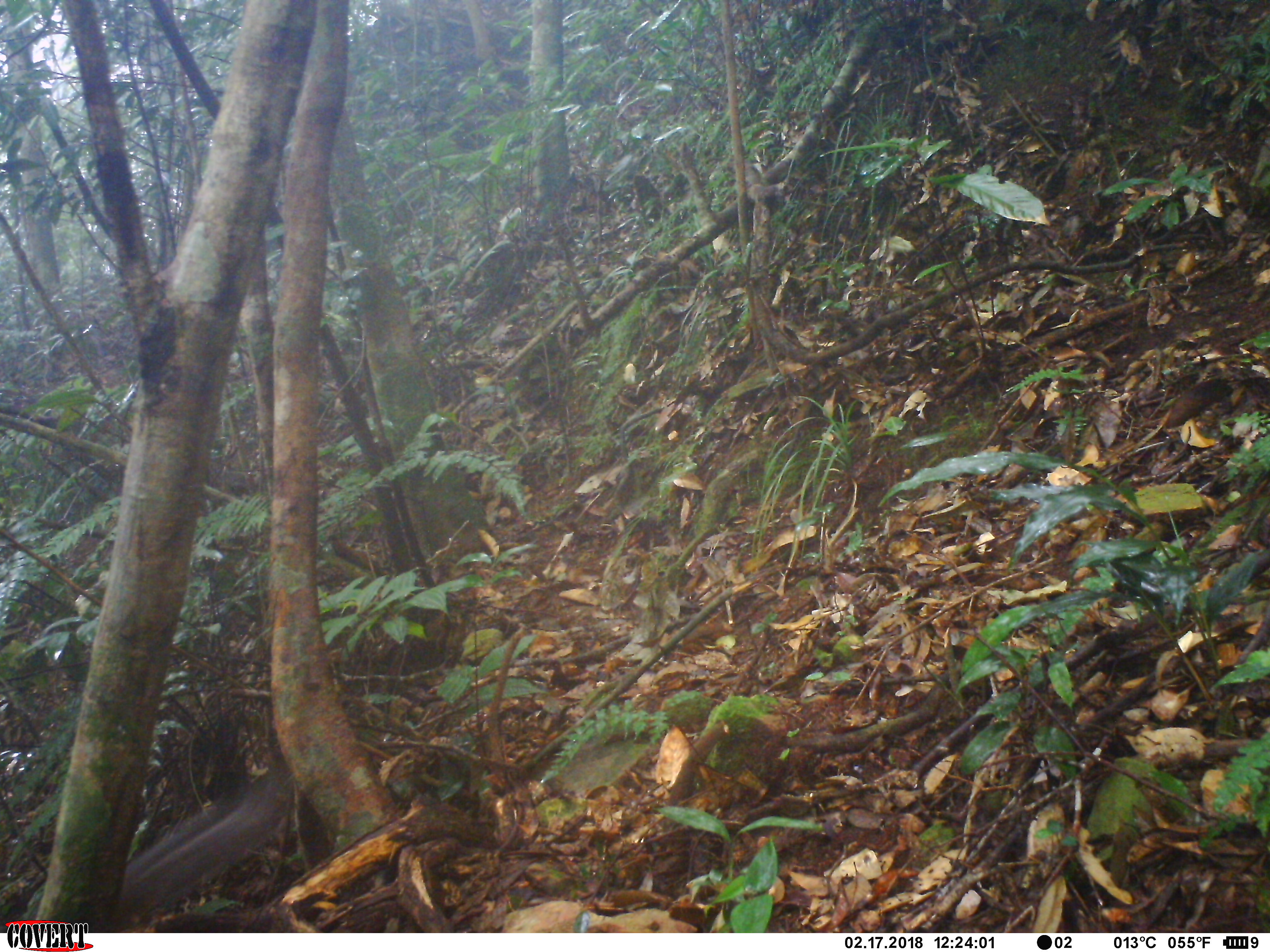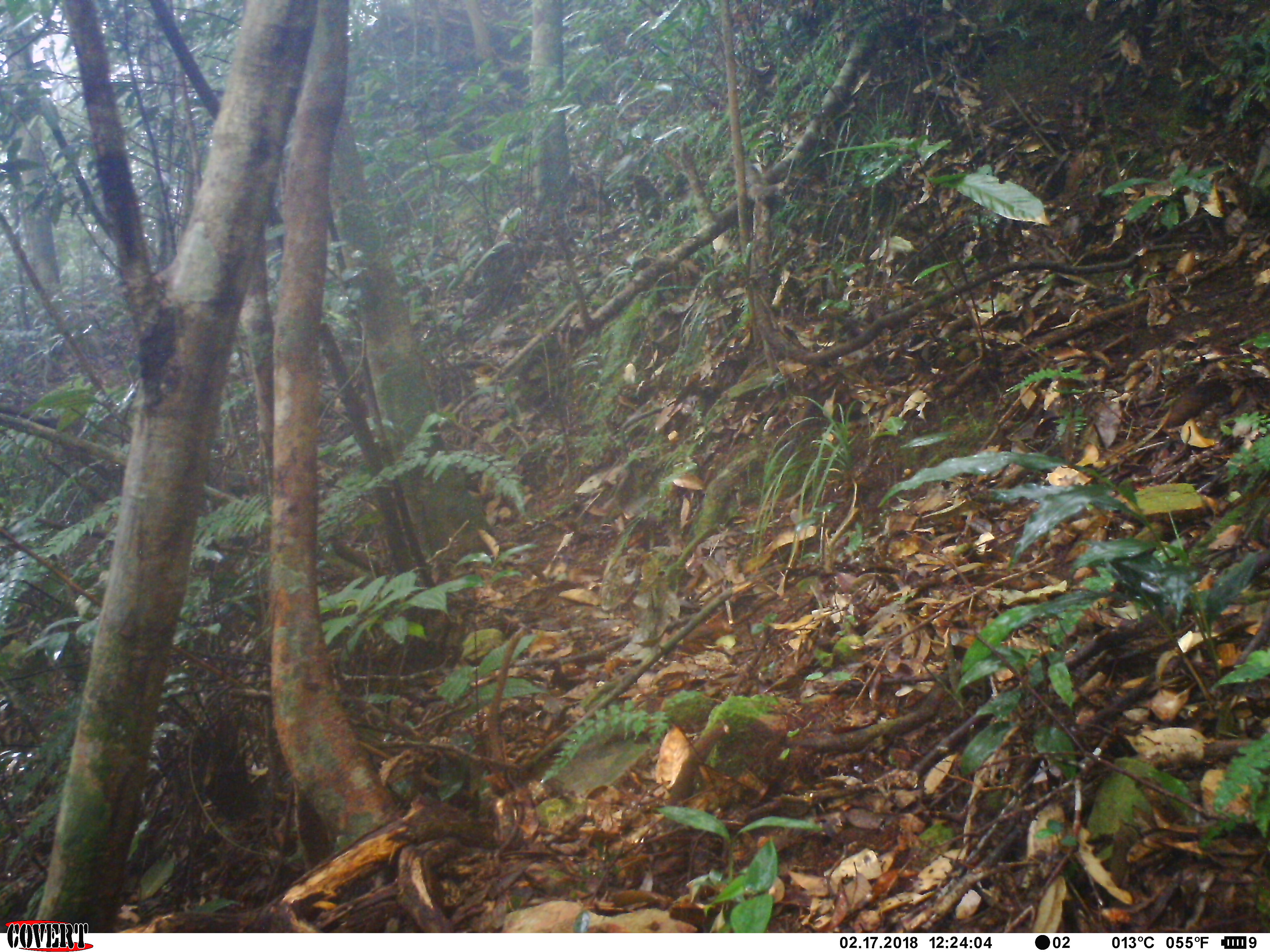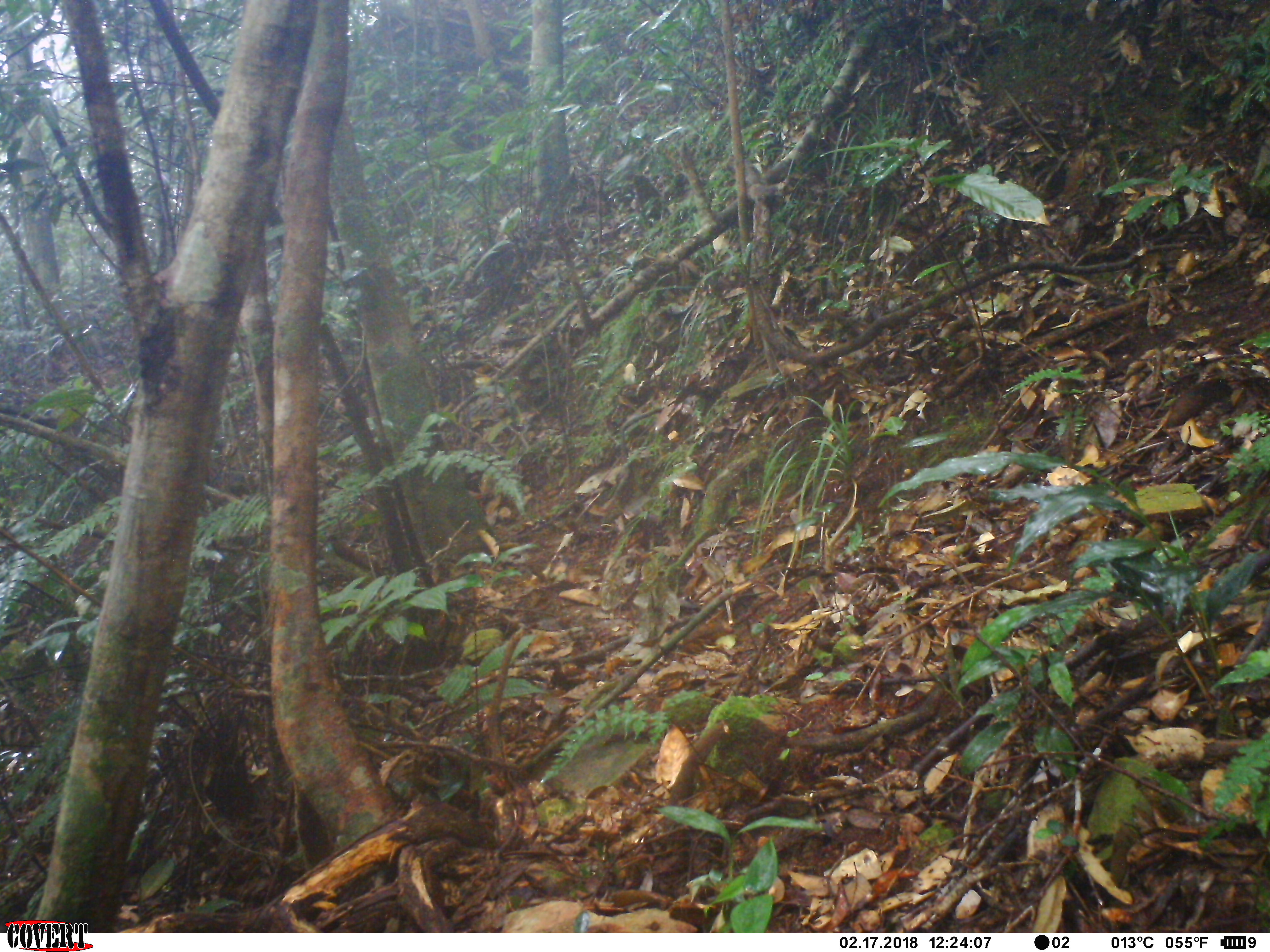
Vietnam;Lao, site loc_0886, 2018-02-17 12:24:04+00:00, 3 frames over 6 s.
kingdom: Animalia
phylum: Chordata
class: Mammalia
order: Rodentia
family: Sciuridae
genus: Sciurus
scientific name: Sciurus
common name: squirrel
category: unidentified squirrel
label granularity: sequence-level